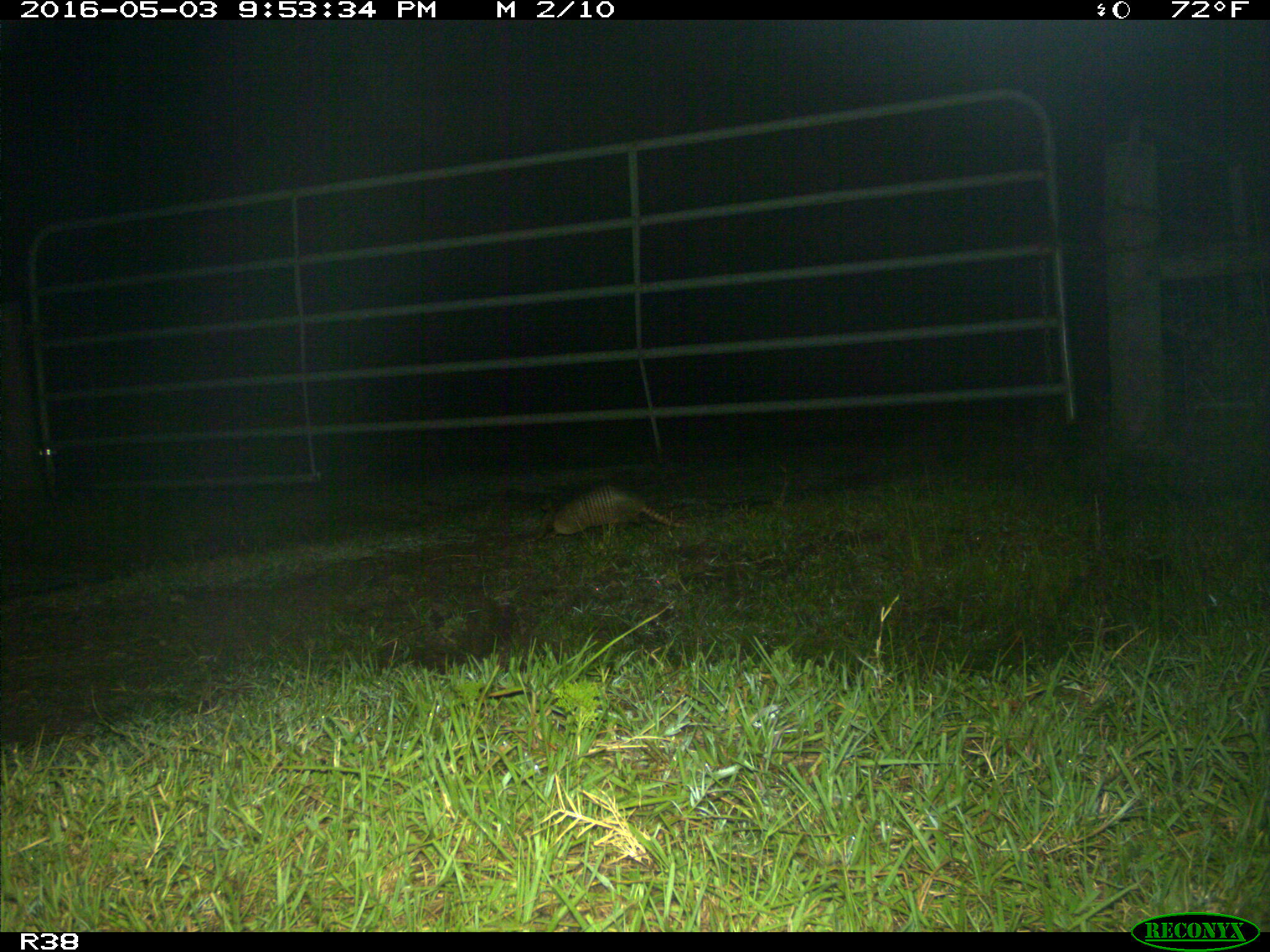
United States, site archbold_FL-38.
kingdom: Animalia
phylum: Chordata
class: Mammalia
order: Cingulata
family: Dasypodidae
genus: Dasypus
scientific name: Dasypus novemcinctus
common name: nine-banded armadillo